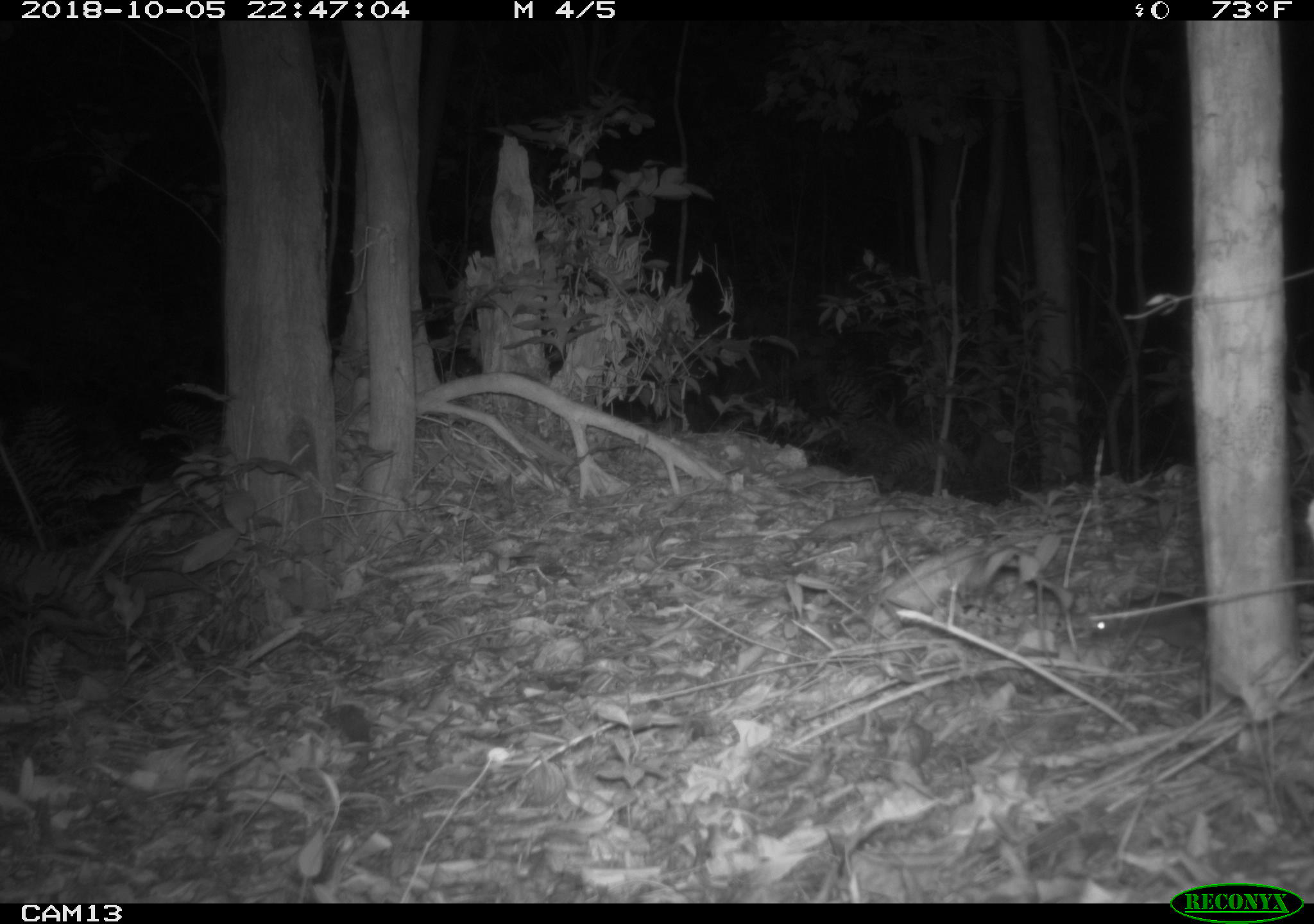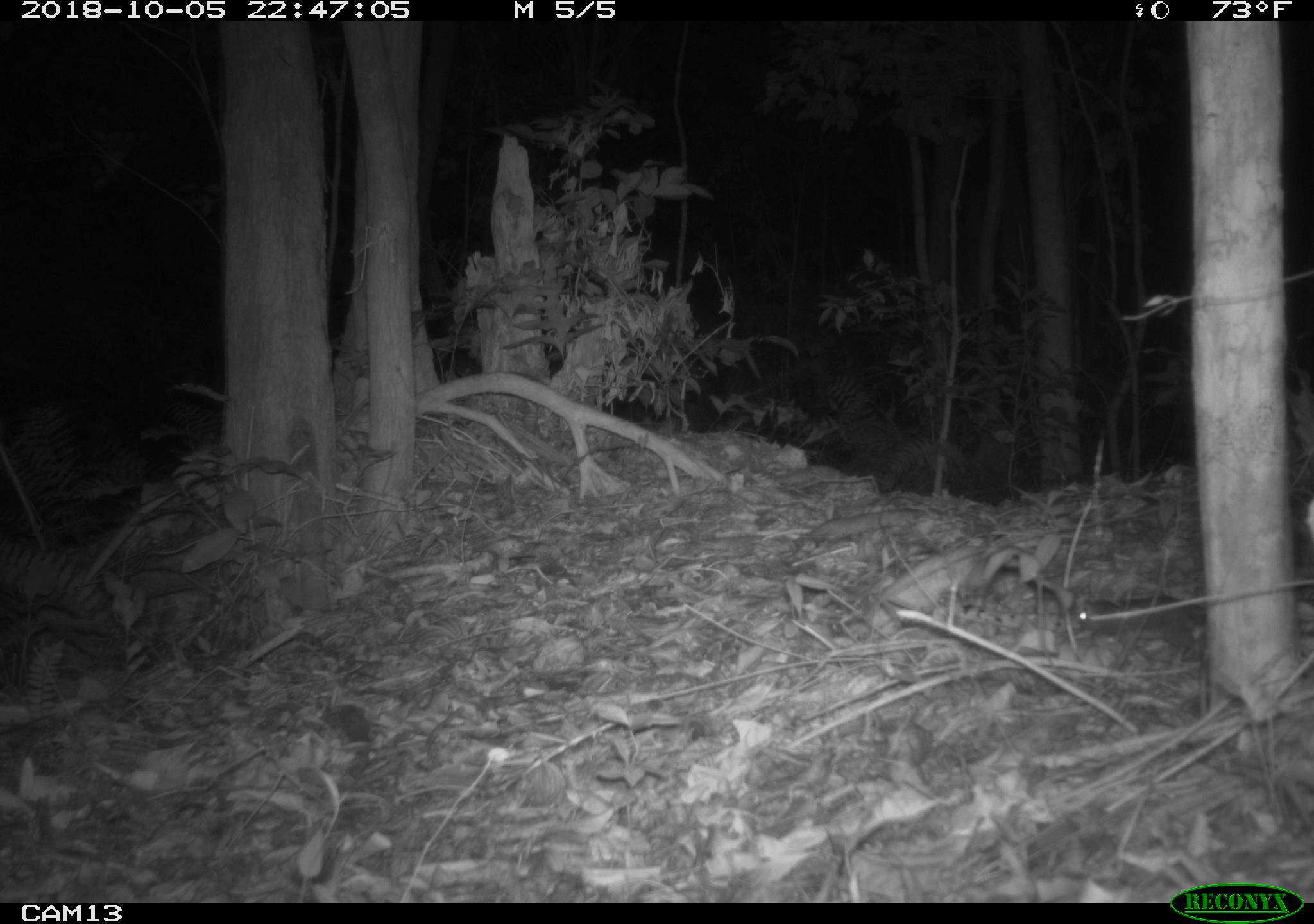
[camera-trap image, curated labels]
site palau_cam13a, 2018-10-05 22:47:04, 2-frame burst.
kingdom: Animalia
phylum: Chordata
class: Mammalia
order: Rodentia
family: Muridae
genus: Rattus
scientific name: Rattus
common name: rat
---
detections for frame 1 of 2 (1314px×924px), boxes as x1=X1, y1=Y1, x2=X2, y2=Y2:
rat: x1=1088, y1=598, x2=1209, y2=662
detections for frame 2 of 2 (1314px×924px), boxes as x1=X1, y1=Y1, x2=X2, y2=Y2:
rat: x1=1068, y1=596, x2=1204, y2=663